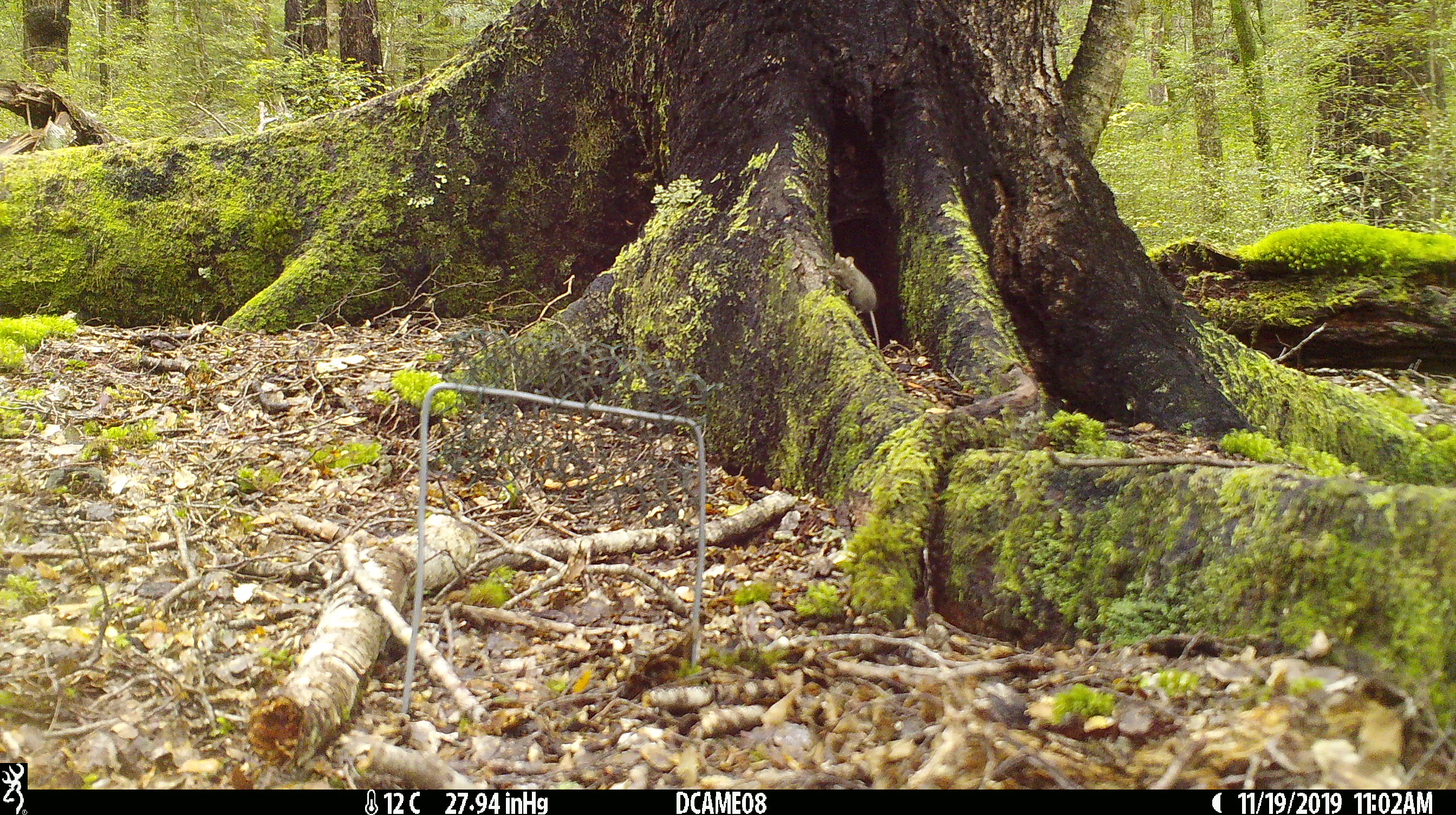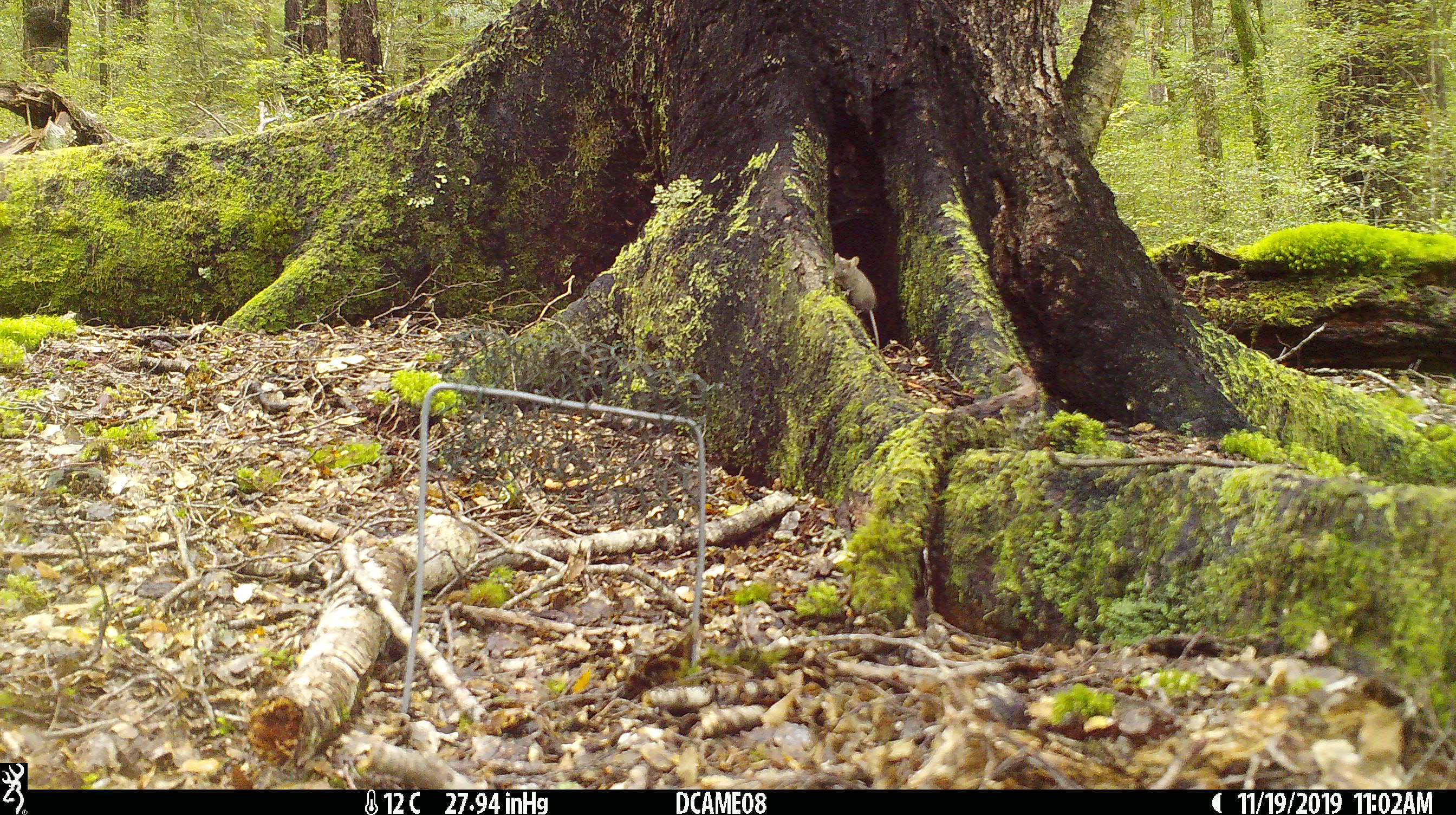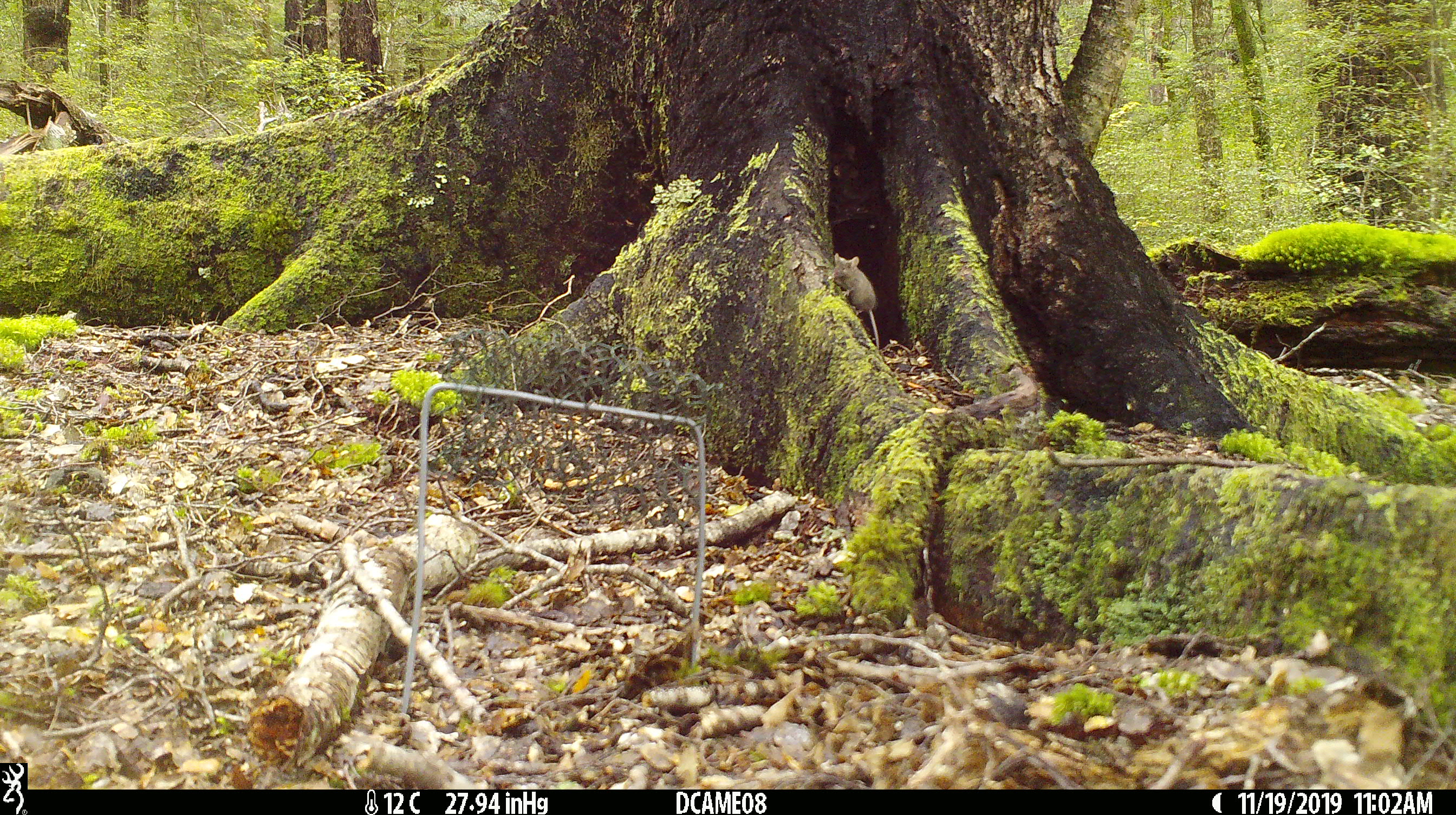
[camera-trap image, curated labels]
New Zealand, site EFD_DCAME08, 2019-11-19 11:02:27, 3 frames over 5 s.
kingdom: Animalia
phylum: Chordata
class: Mammalia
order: Rodentia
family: Muridae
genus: Mus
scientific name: Mus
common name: mouse